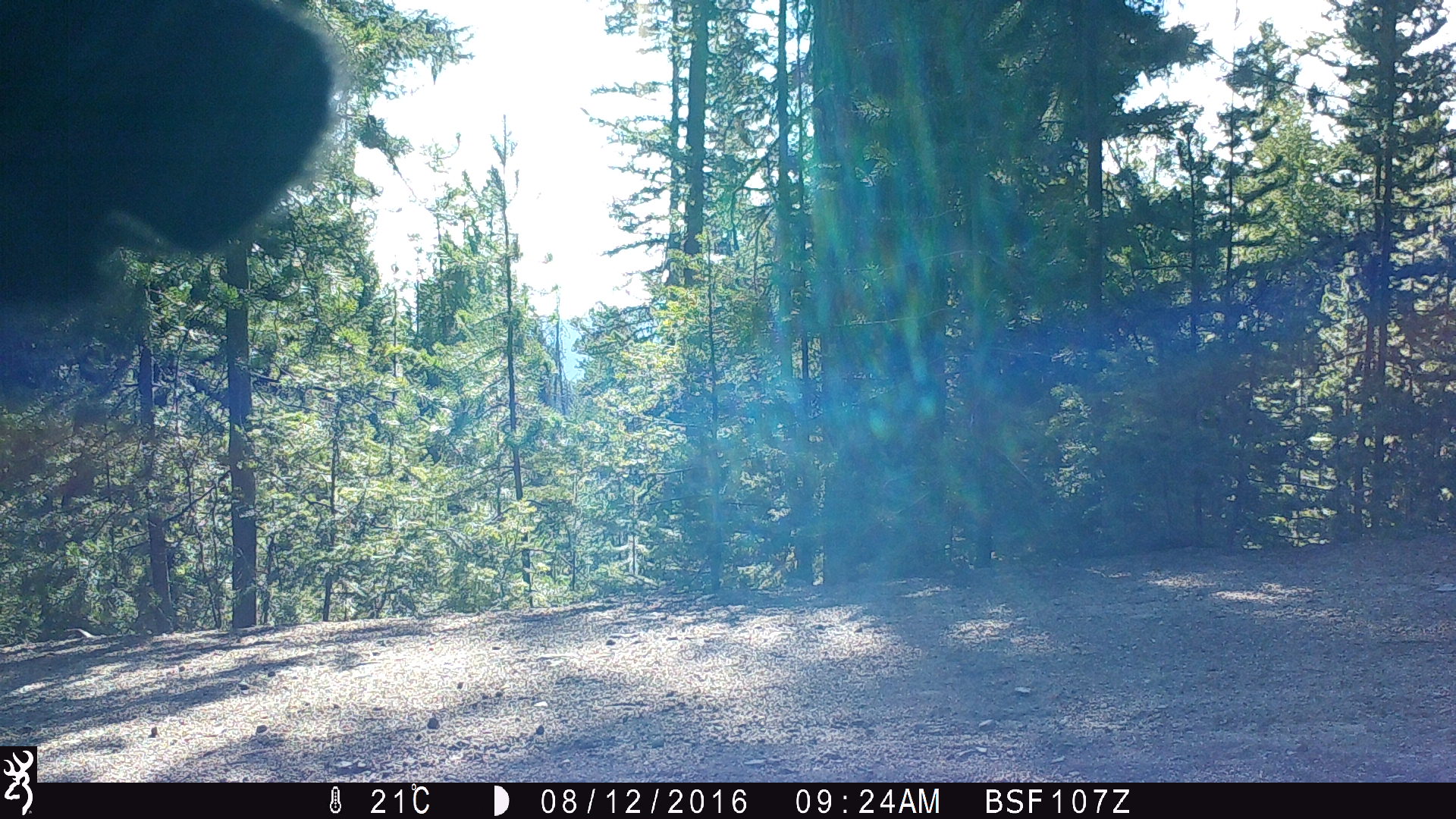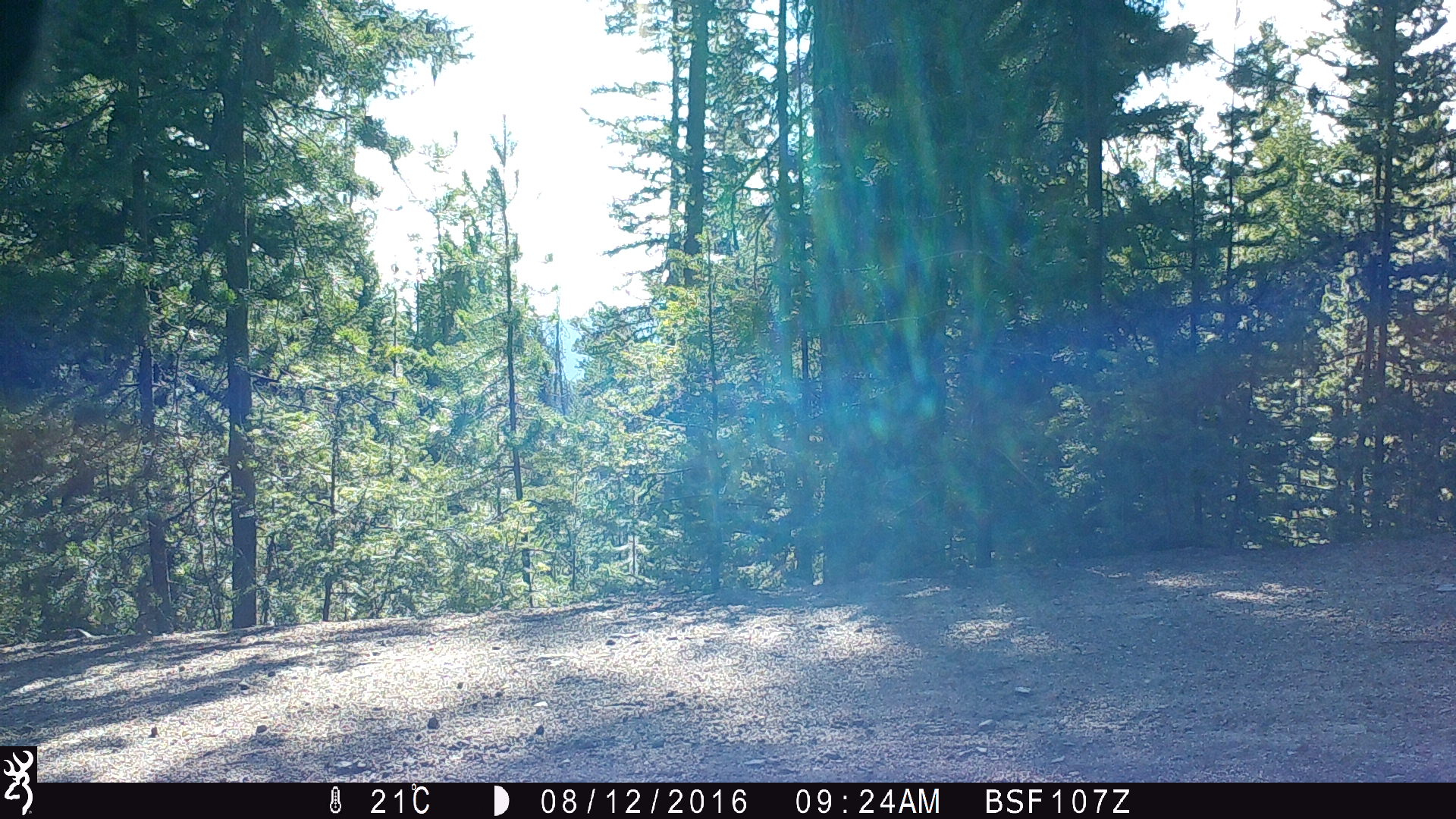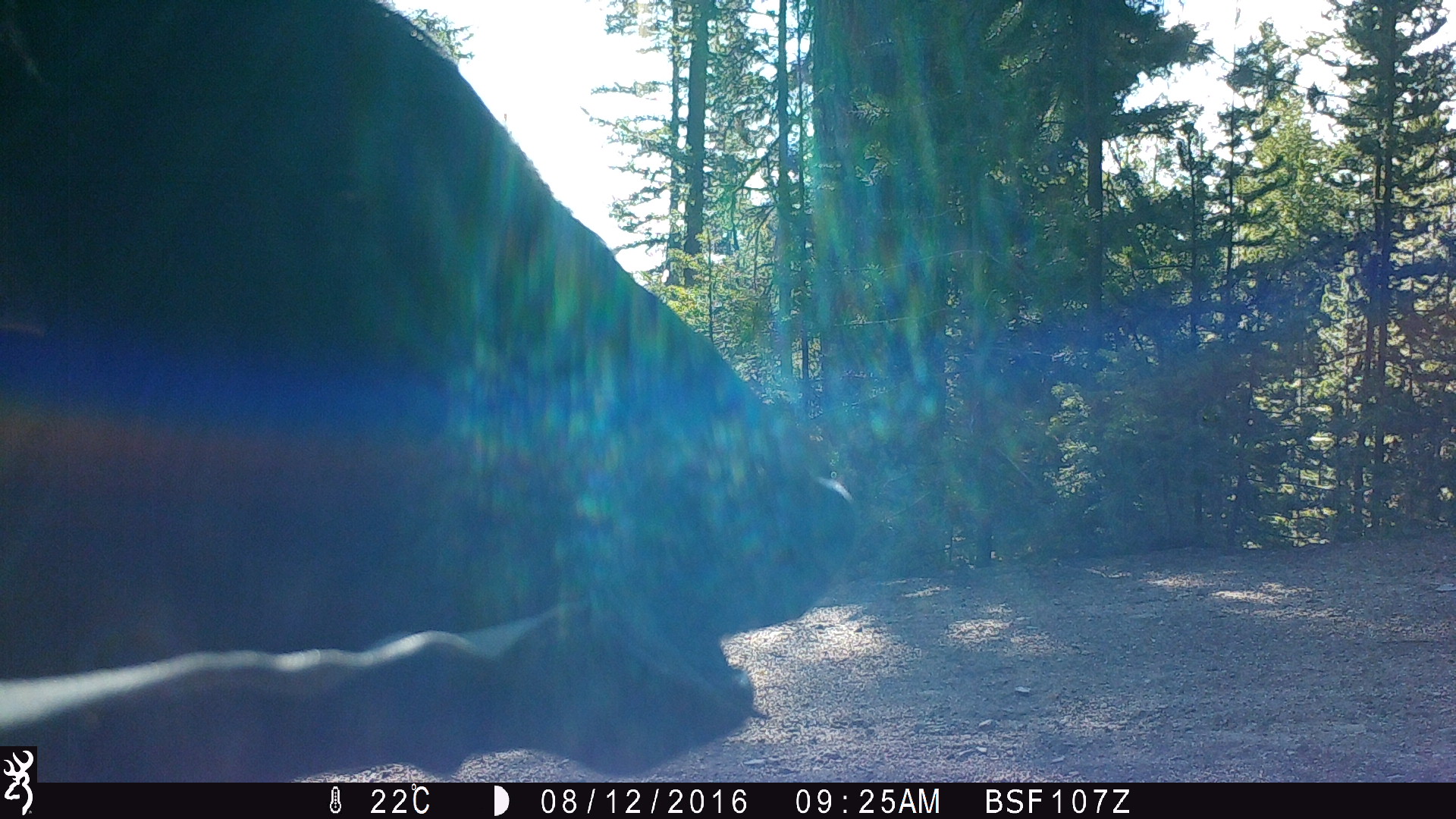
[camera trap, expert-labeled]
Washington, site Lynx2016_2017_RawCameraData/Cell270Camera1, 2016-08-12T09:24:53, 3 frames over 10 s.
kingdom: Animalia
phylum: Chordata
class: Mammalia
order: Artiodactyla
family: Bovidae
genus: Bos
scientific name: Bos taurus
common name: domestic cattle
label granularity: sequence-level